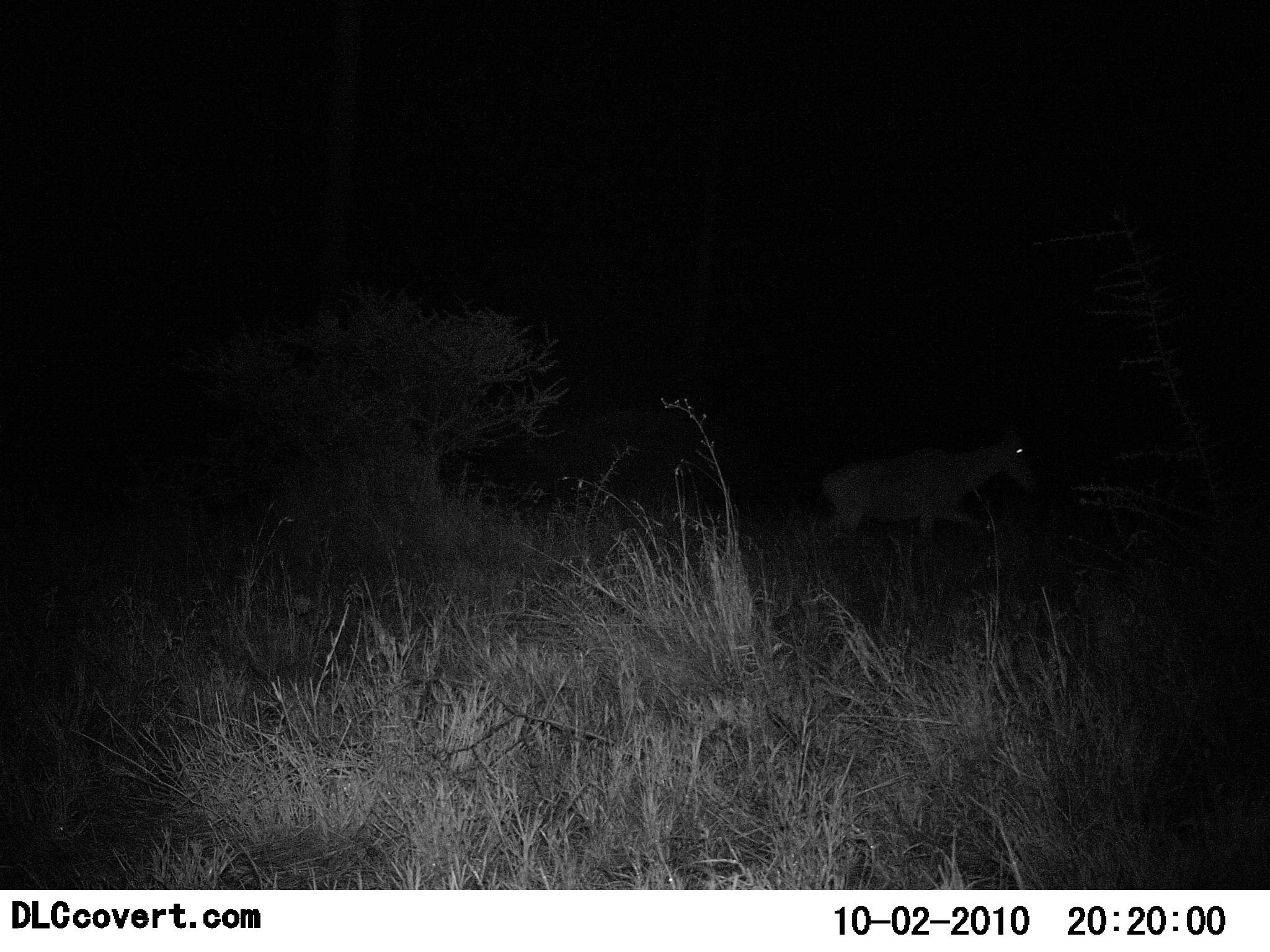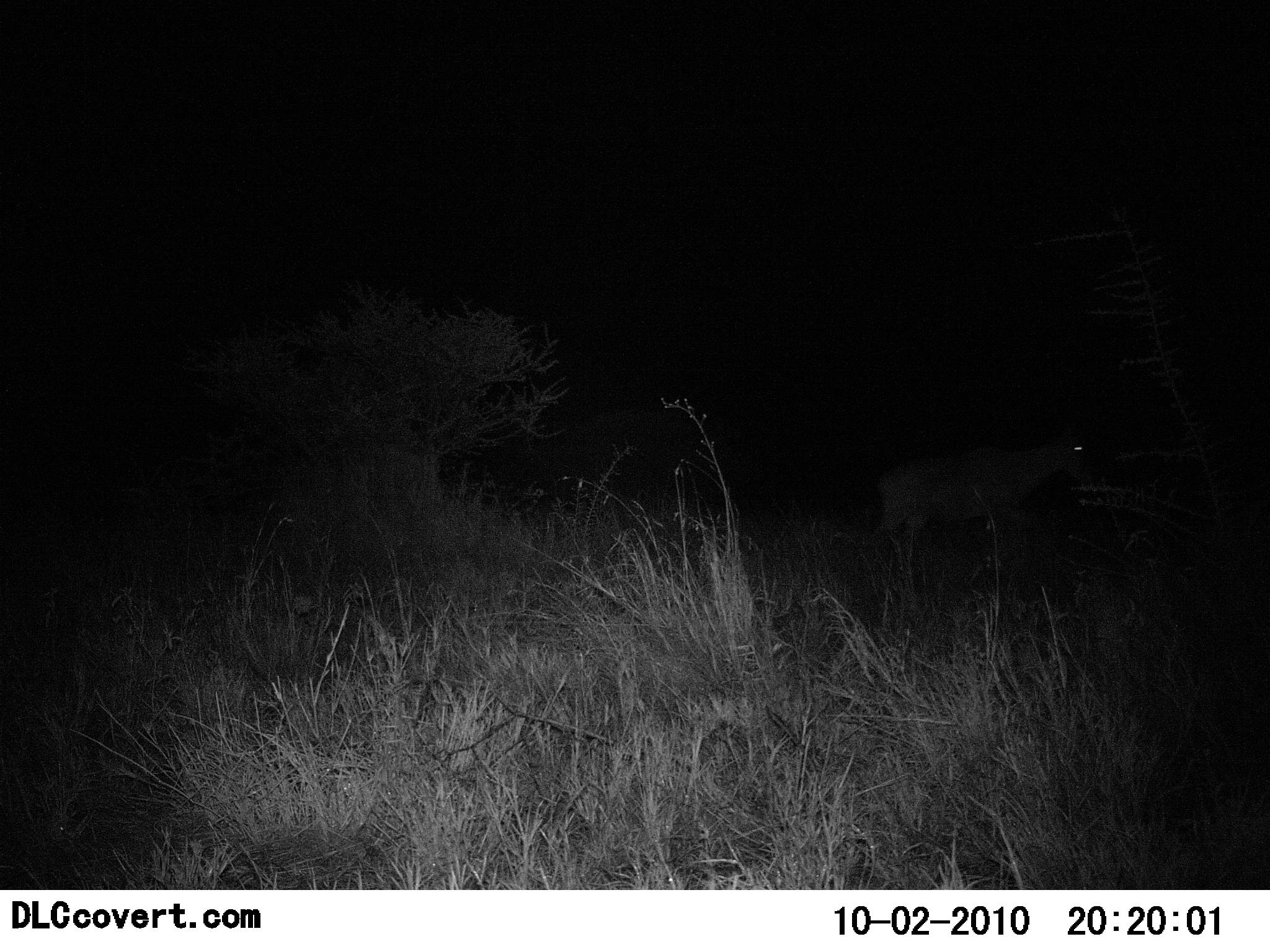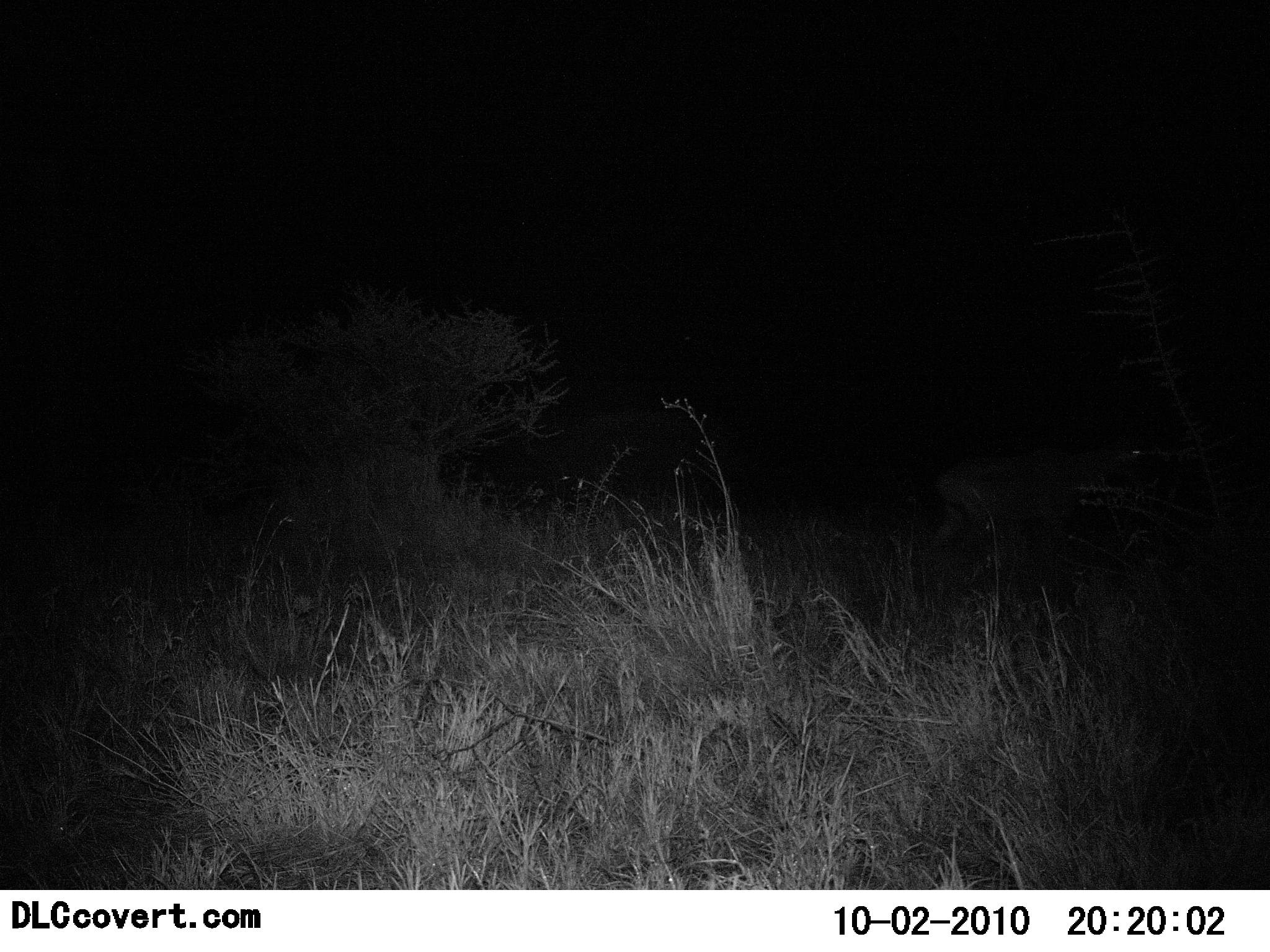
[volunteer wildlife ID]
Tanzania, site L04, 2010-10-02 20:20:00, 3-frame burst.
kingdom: Animalia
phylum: Chordata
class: Mammalia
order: Artiodactyla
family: Bovidae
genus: Alcelaphus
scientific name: Alcelaphus buselaphus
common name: hartebeest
Hartebeest (Alcelaphus buselaphus), count 1. Behavior (volunteer vote fractions): standing 0%, resting 0%, moving 100%, interacting 0%. Young present (vote fraction): 0%. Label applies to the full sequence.